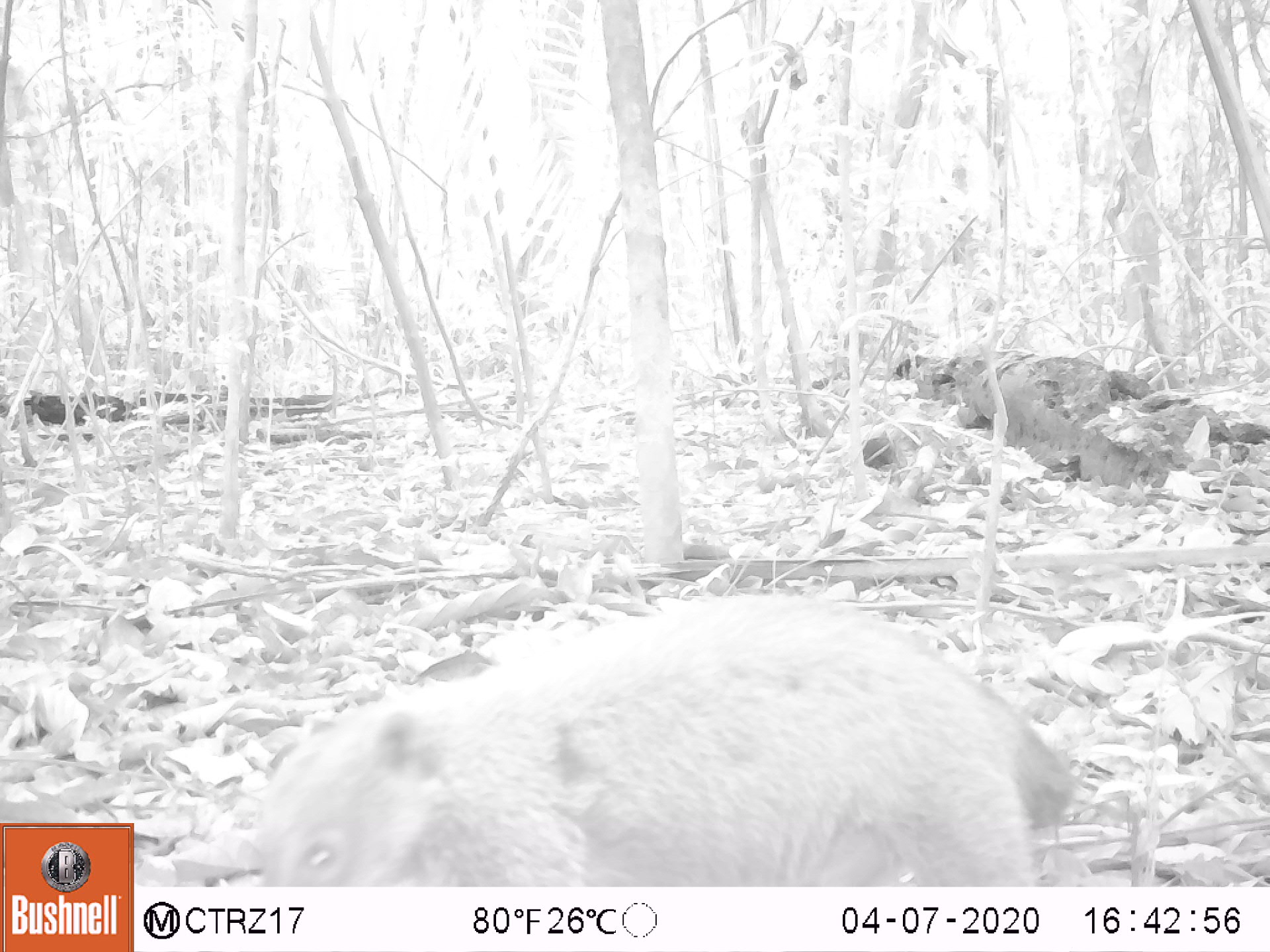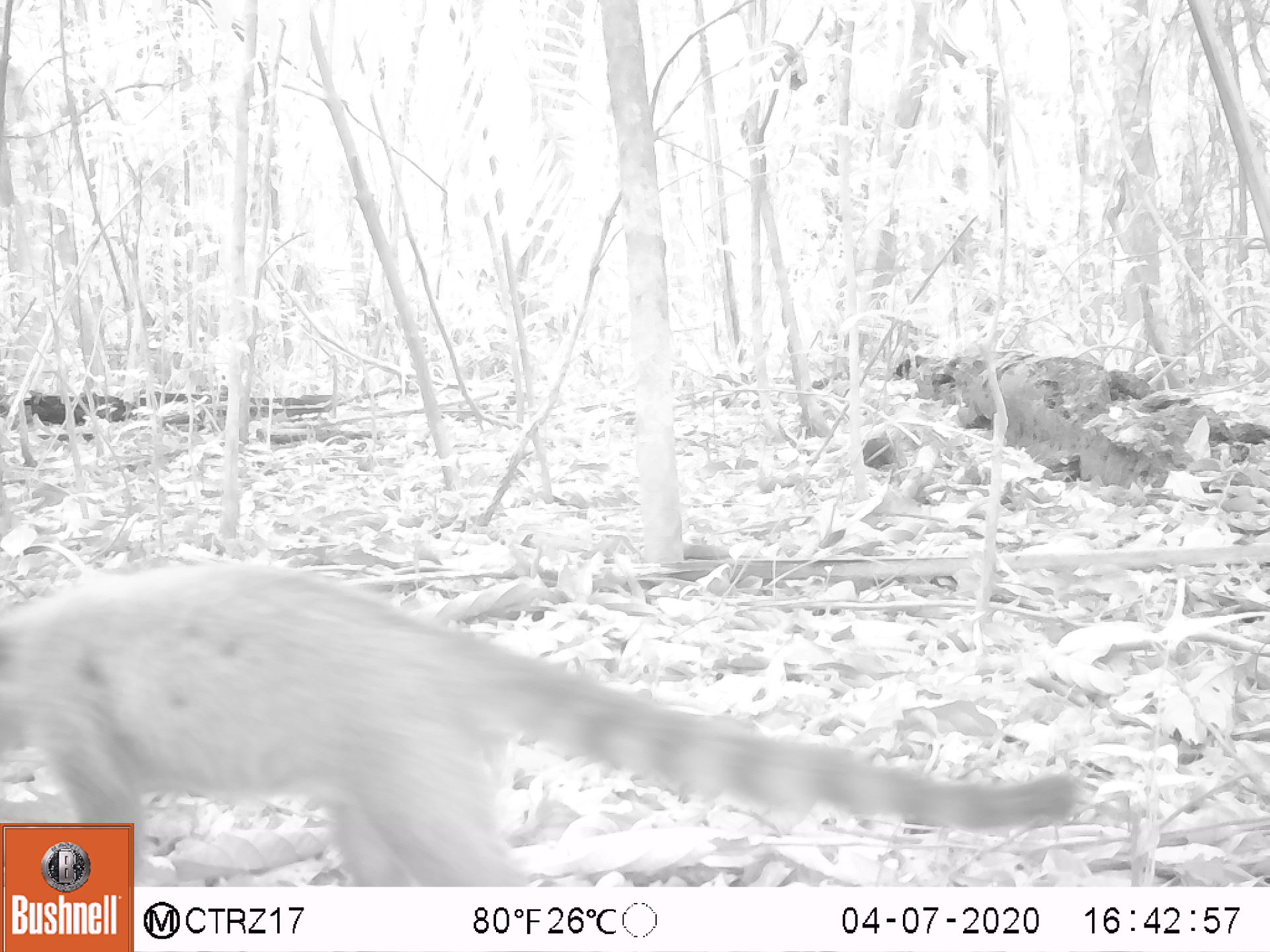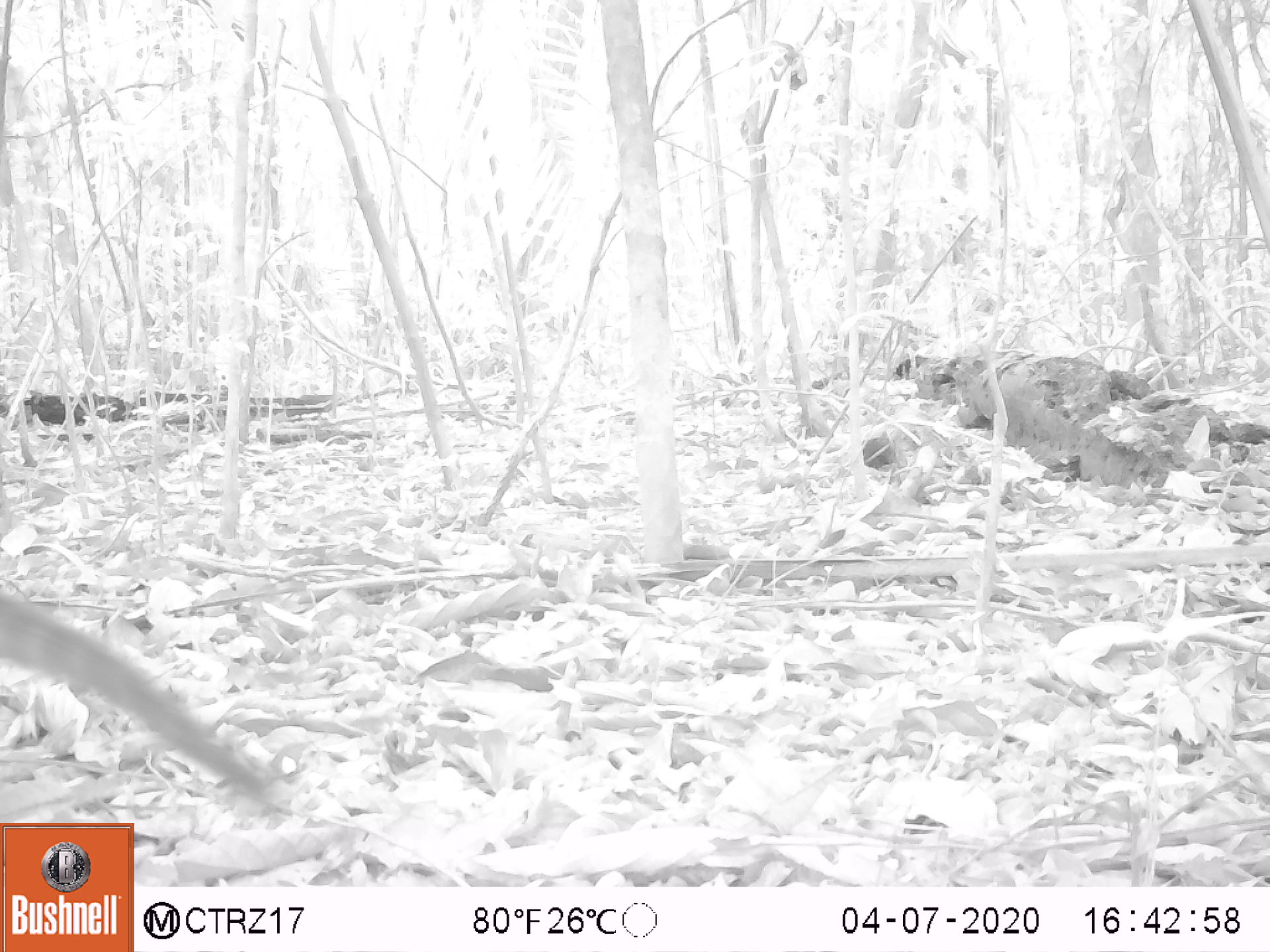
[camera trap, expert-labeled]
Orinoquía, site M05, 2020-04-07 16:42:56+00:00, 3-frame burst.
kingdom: Animalia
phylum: Chordata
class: Mammalia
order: Carnivora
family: Procyonidae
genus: Nasua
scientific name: Nasua nasua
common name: south american coati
South american coati (Nasua nasua).